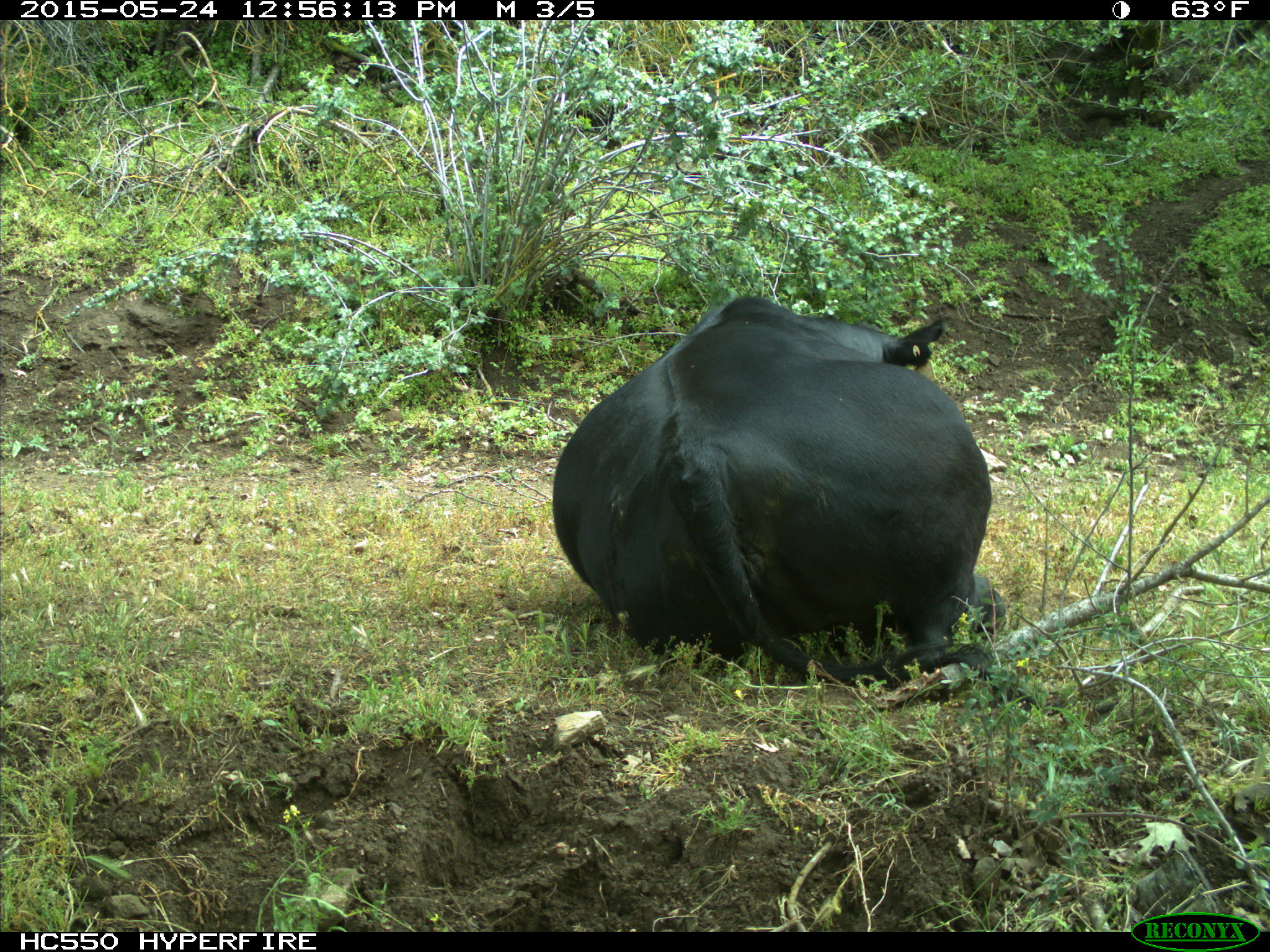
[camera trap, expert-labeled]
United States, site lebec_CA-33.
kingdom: Animalia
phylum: Chordata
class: Mammalia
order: Artiodactyla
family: Bovidae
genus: Bos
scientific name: Bos taurus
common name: domestic cow